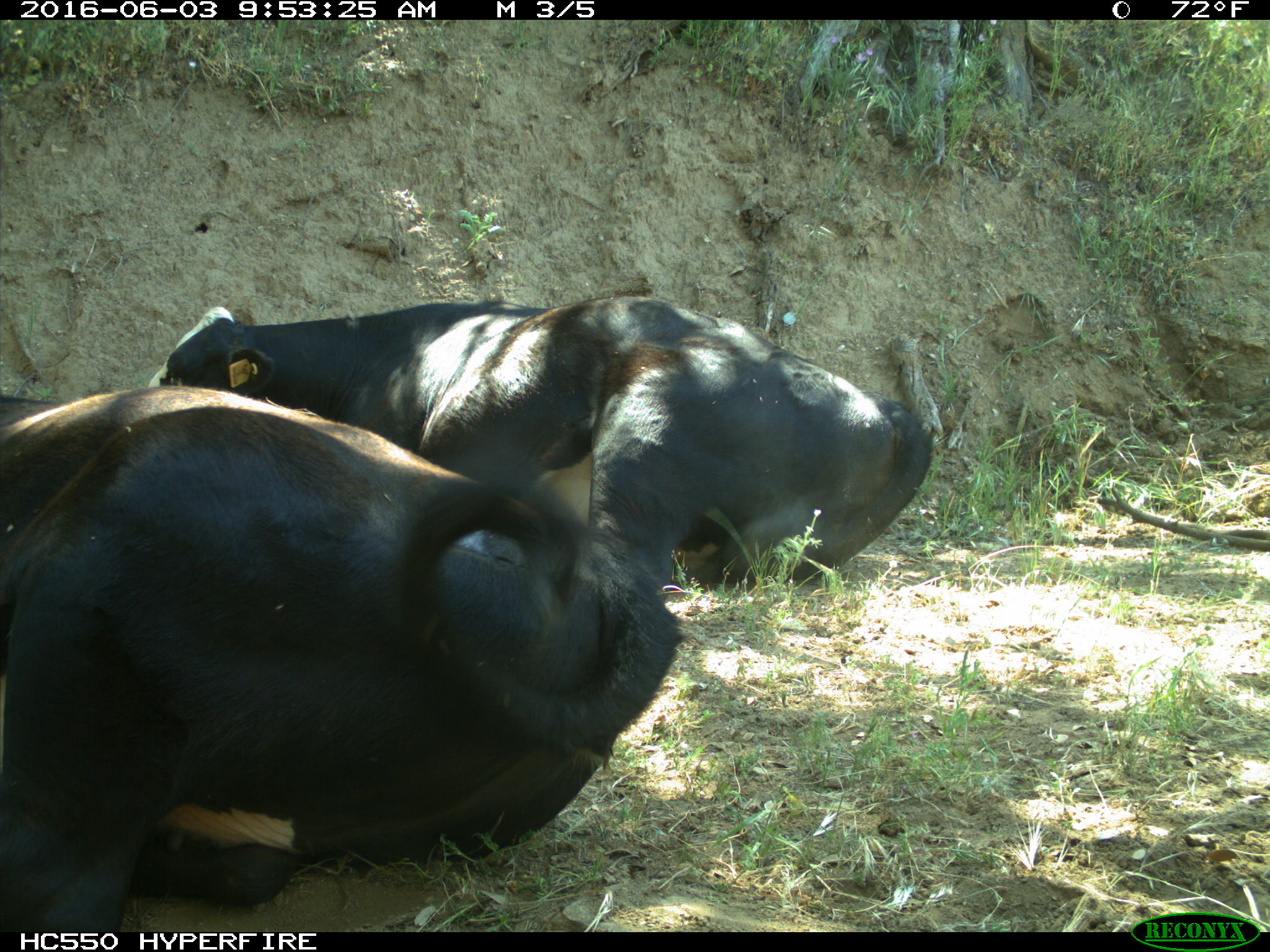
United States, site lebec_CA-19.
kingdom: Animalia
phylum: Chordata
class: Mammalia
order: Artiodactyla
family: Bovidae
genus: Bos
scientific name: Bos taurus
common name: domestic cow